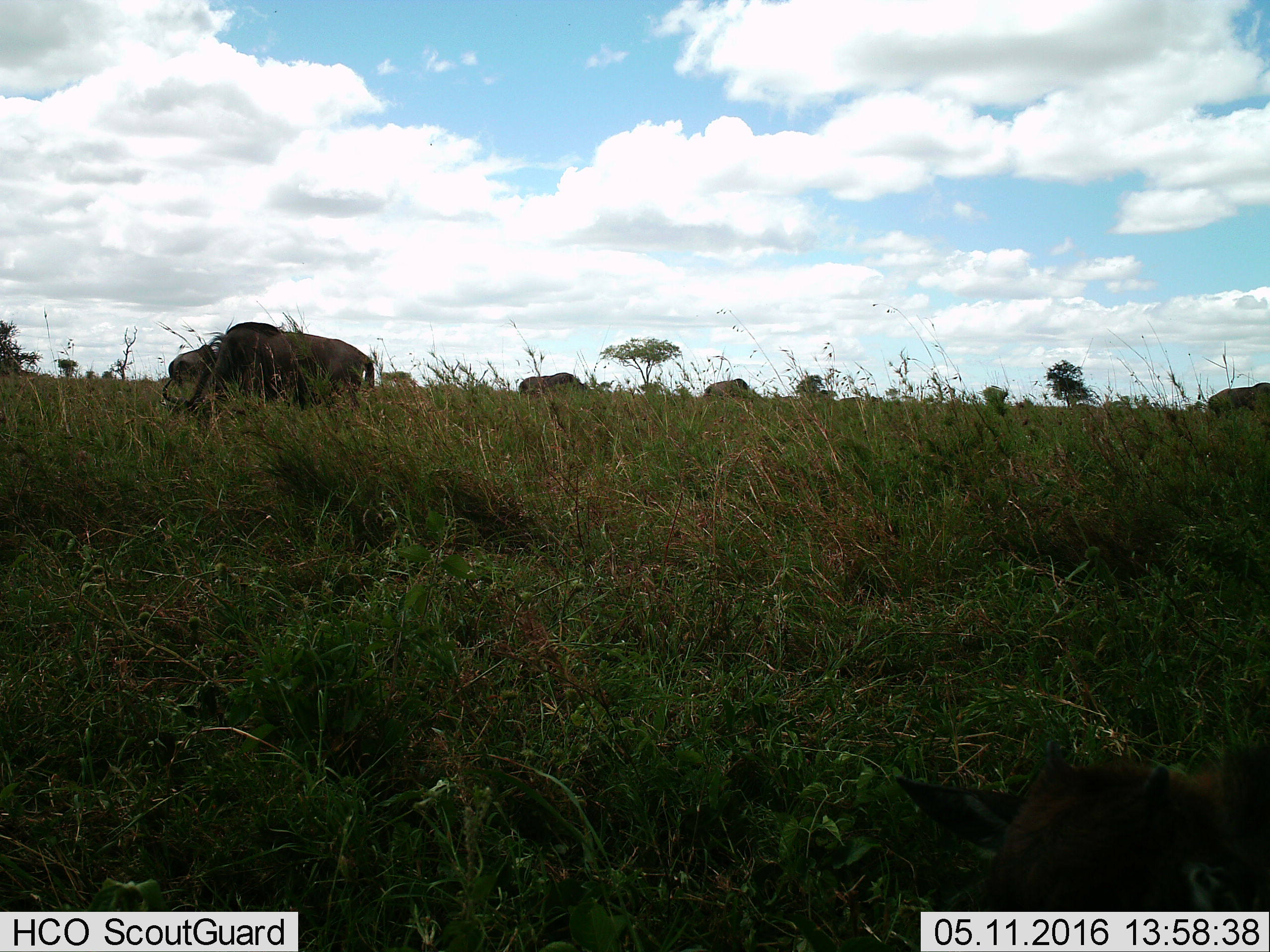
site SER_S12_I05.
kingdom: Animalia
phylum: Chordata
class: Mammalia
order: Artiodactyla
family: Bovidae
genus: Connochaetes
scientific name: Connochaetes taurinus taurinus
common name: blue wildebeest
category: wildebeestblue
Wildebeestblue (blue wildebeest) (Connochaetes taurinus taurinus), count 5. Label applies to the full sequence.